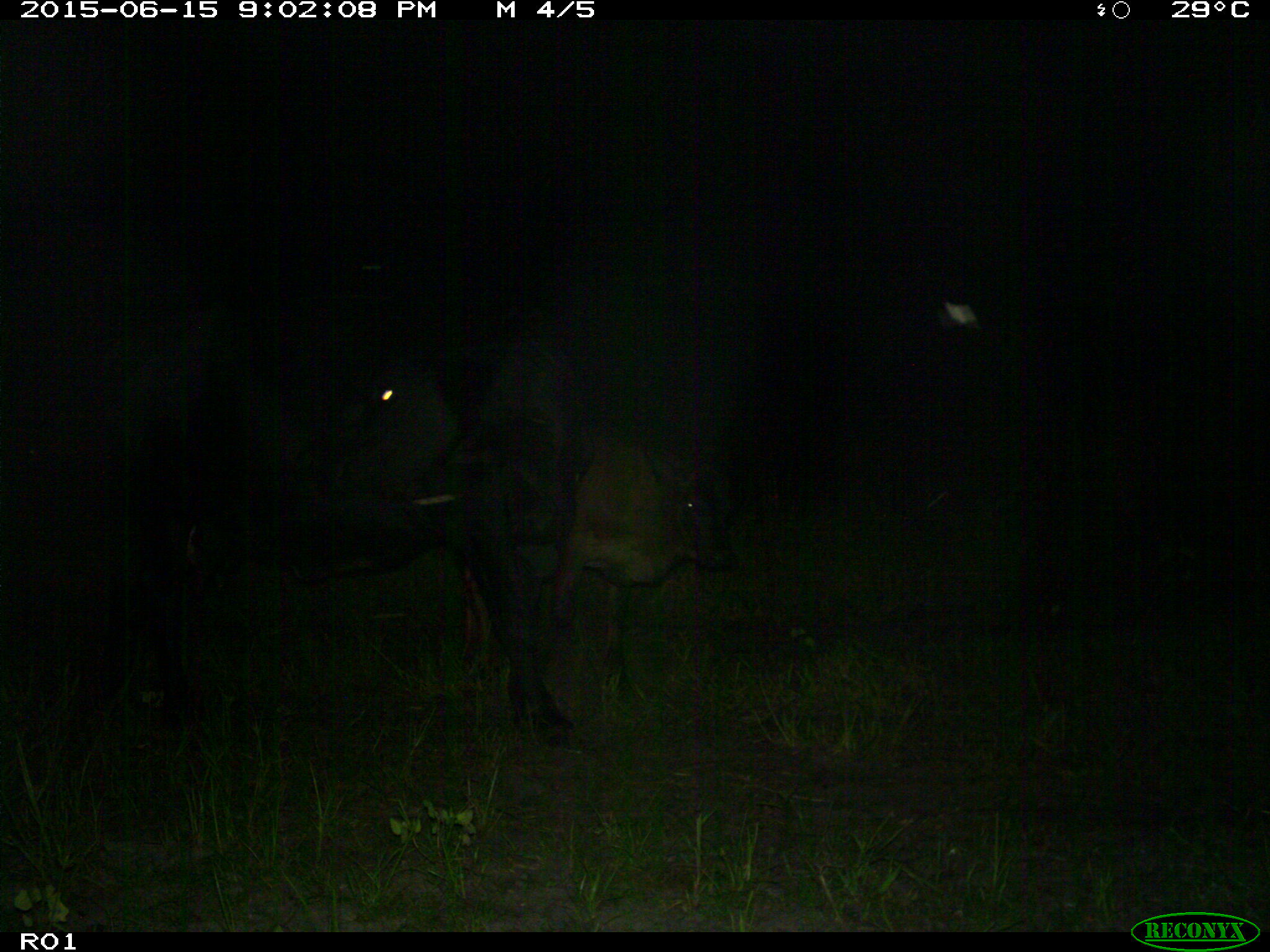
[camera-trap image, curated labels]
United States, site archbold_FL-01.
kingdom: Animalia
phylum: Chordata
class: Mammalia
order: Artiodactyla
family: Bovidae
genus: Bos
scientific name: Bos taurus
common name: domestic cow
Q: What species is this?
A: Bos taurus (domestic cow).